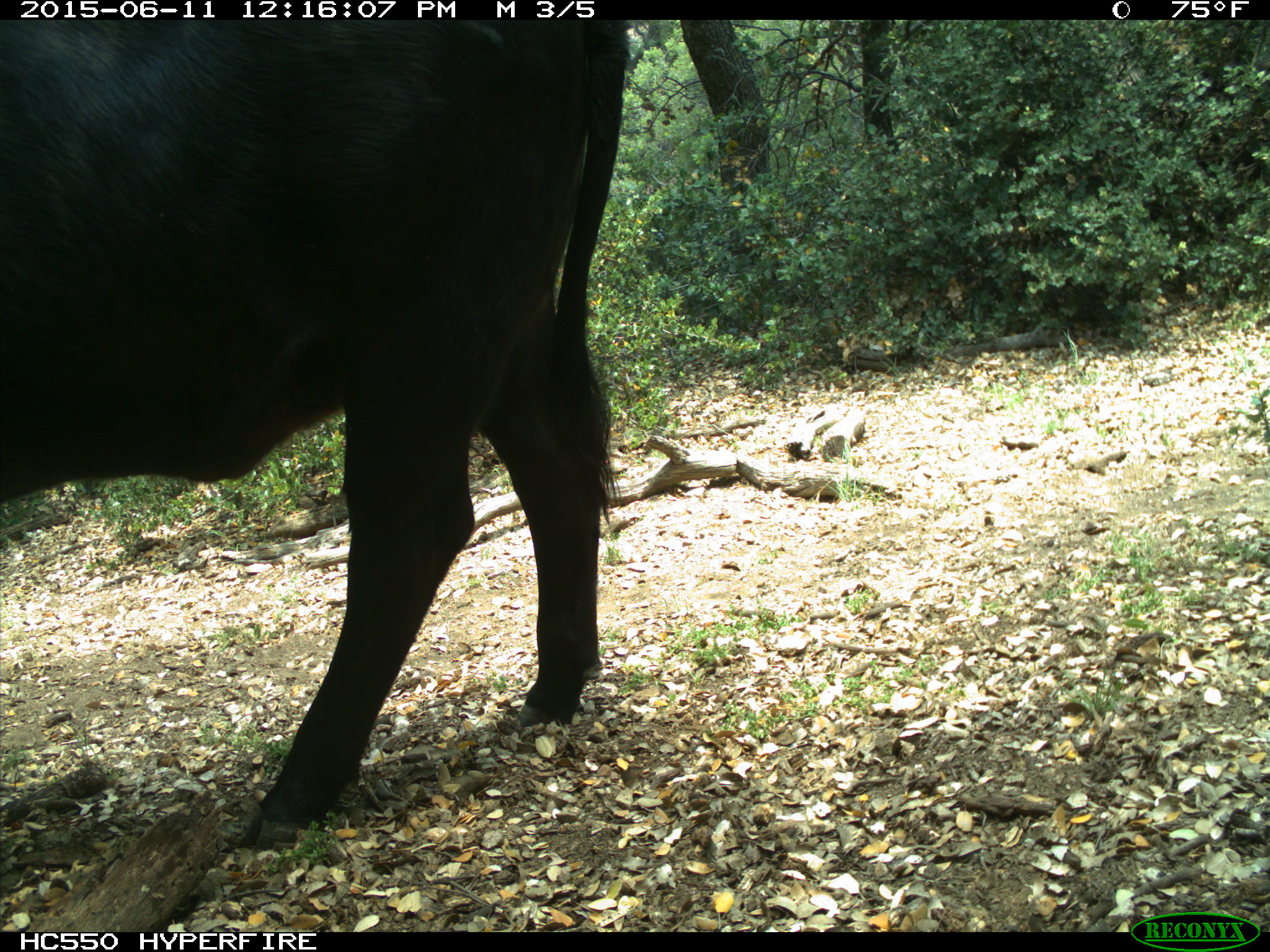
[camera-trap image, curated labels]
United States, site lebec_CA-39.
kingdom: Animalia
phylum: Chordata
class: Mammalia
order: Artiodactyla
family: Bovidae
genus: Bos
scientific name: Bos taurus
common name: domestic cow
Bos taurus (domestic cow).